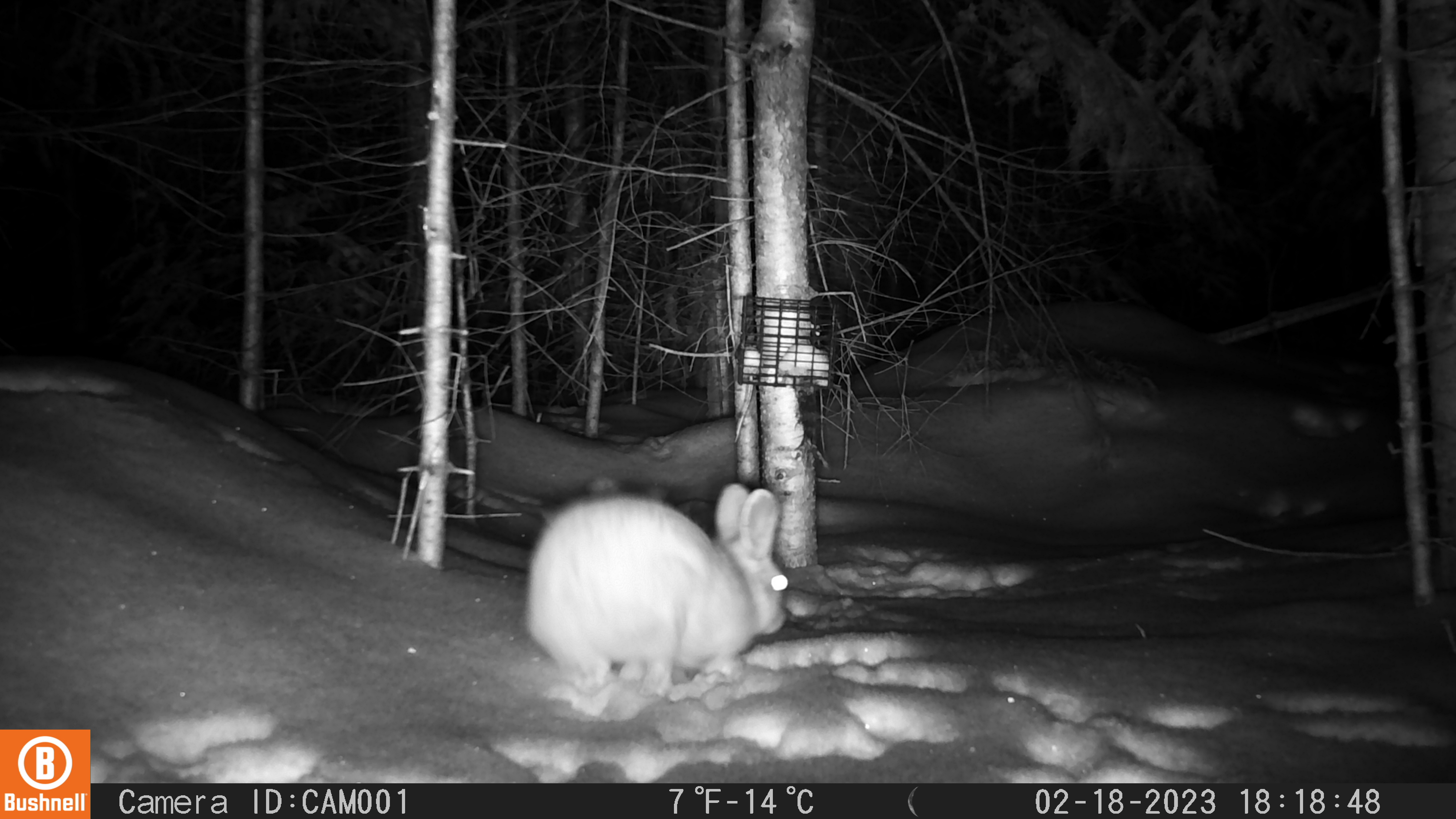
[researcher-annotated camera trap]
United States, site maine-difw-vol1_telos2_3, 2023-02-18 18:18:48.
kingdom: Animalia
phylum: Chordata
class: Mammalia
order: Lagomorpha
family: Leporidae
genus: Lepus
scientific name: Lepus americanus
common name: snowshoe hare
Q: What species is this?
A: Snowshoe hare (Lepus americanus).